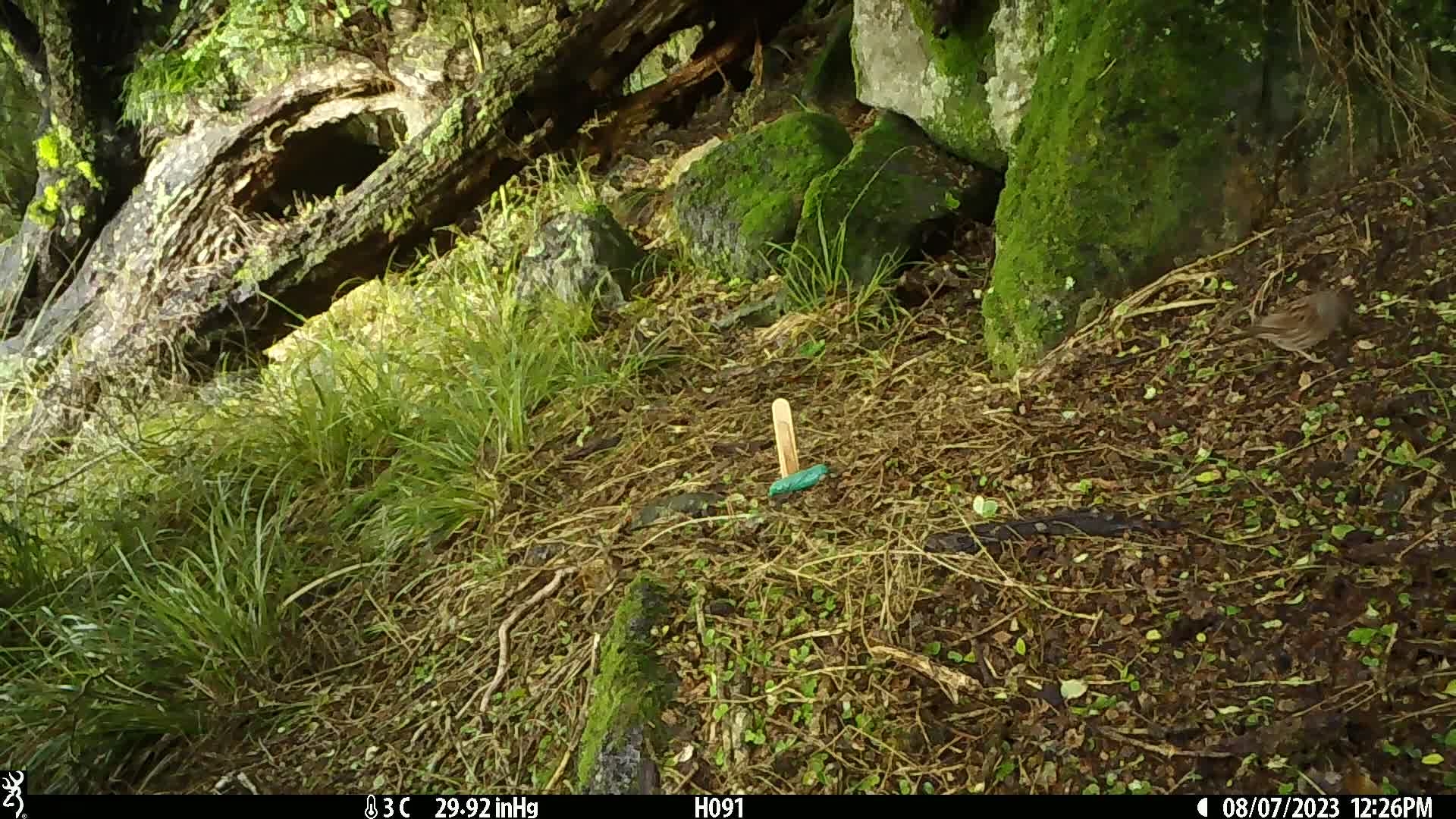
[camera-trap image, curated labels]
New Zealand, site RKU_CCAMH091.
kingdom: Animalia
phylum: Chordata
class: Aves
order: Passeriformes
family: Prunellidae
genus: Prunella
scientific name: Prunella modularis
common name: dunnock